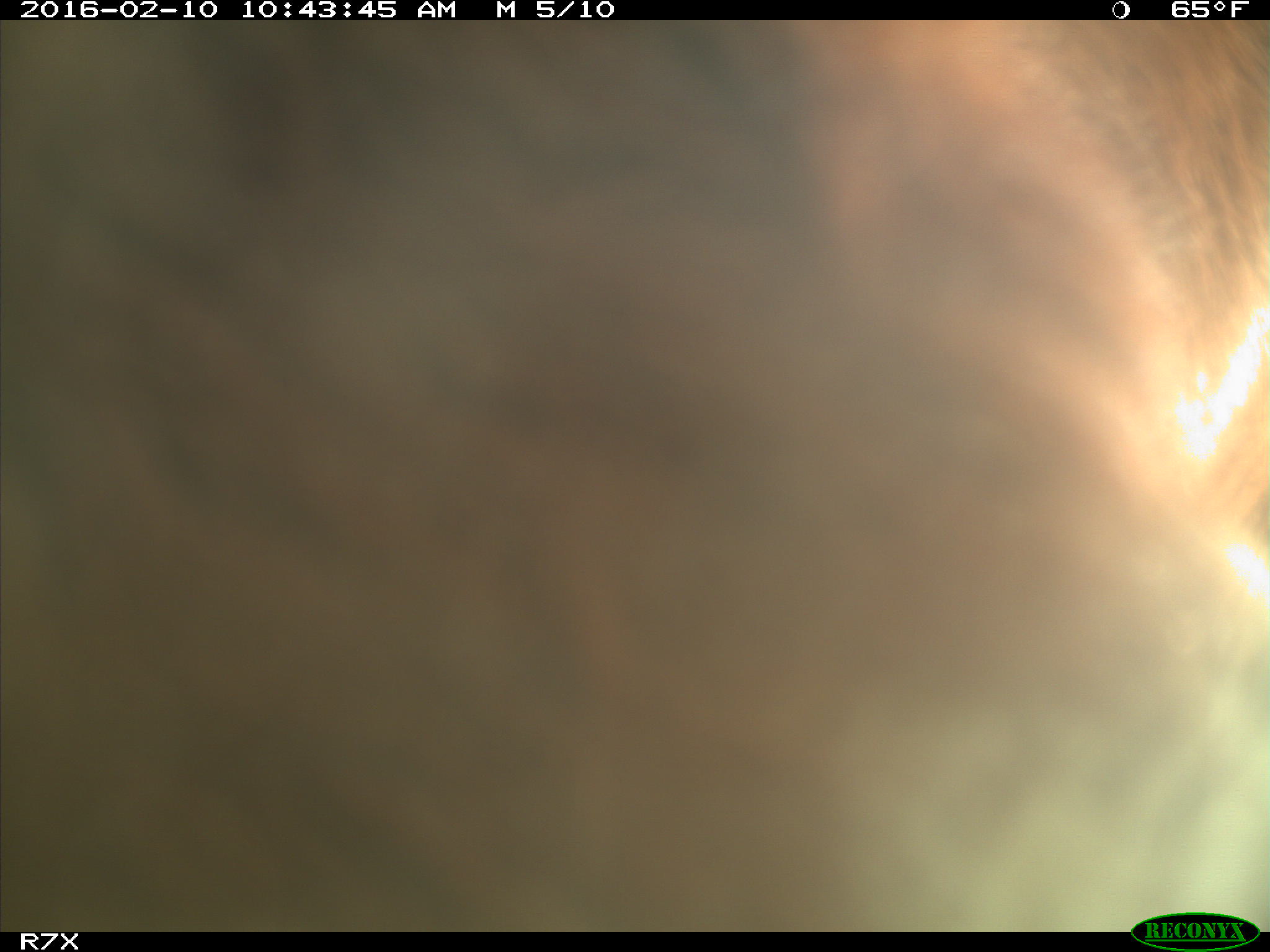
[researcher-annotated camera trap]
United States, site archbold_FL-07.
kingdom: Animalia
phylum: Chordata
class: Mammalia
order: Artiodactyla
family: Bovidae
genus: Bos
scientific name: Bos taurus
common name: domestic cow